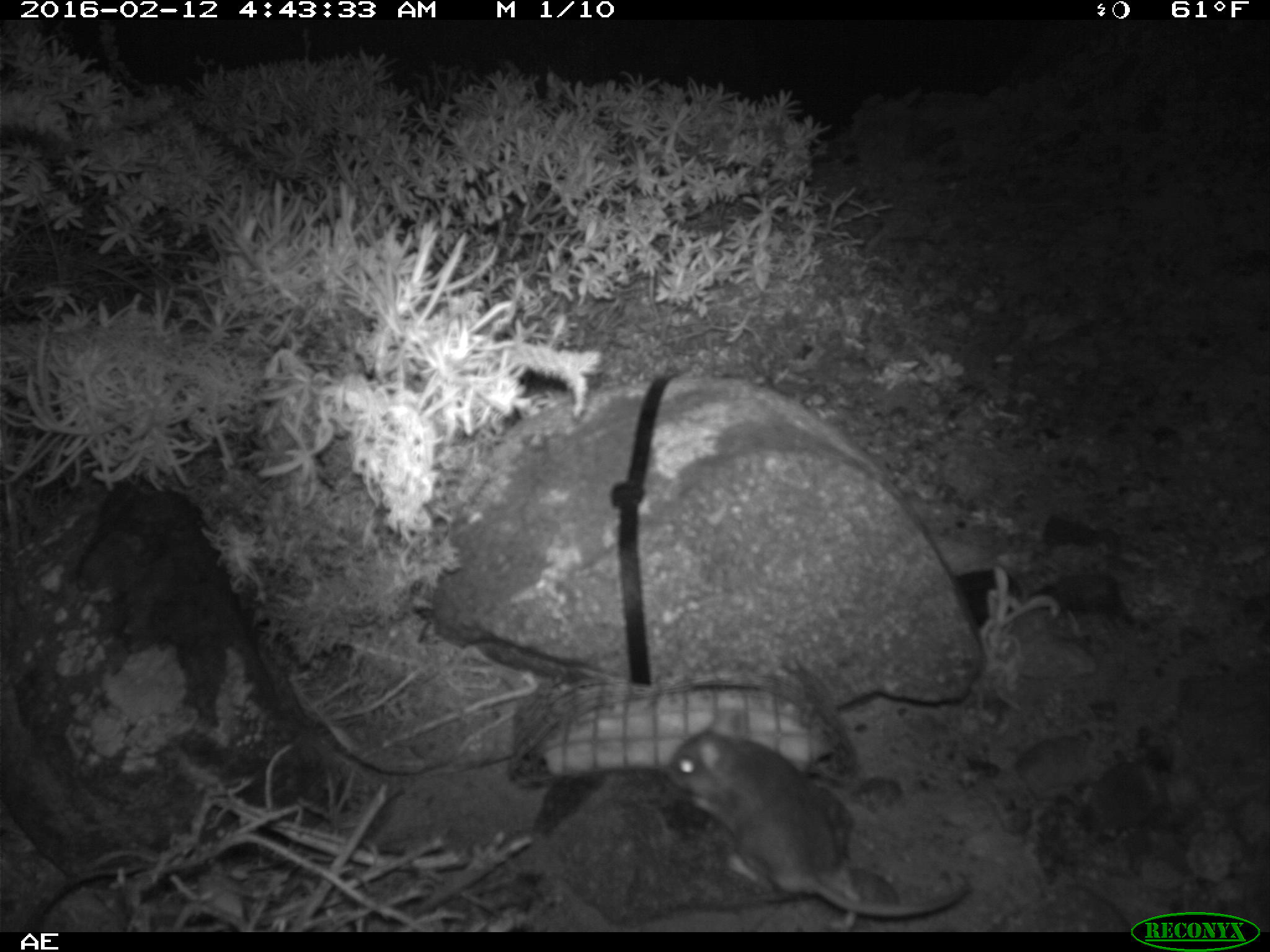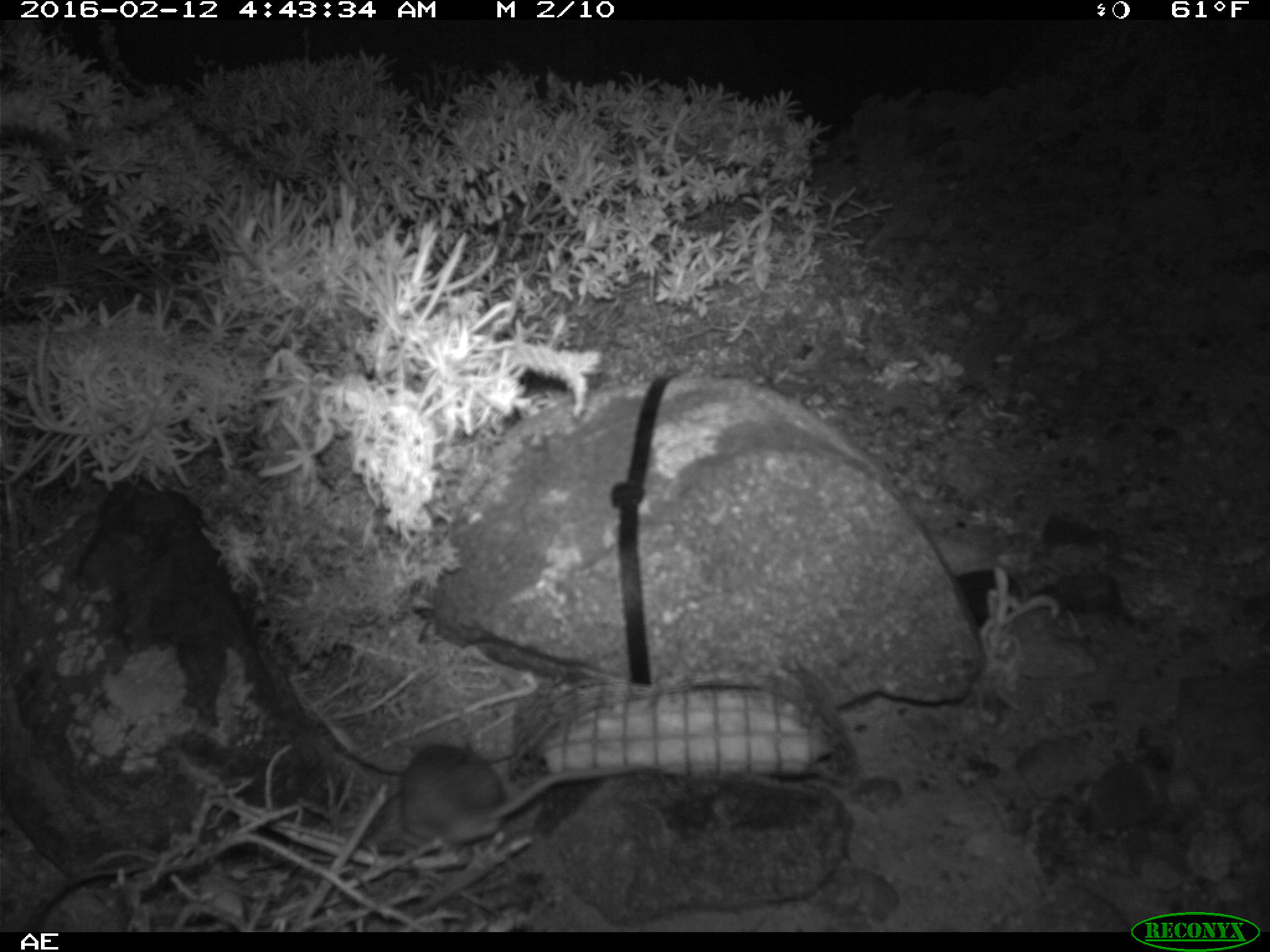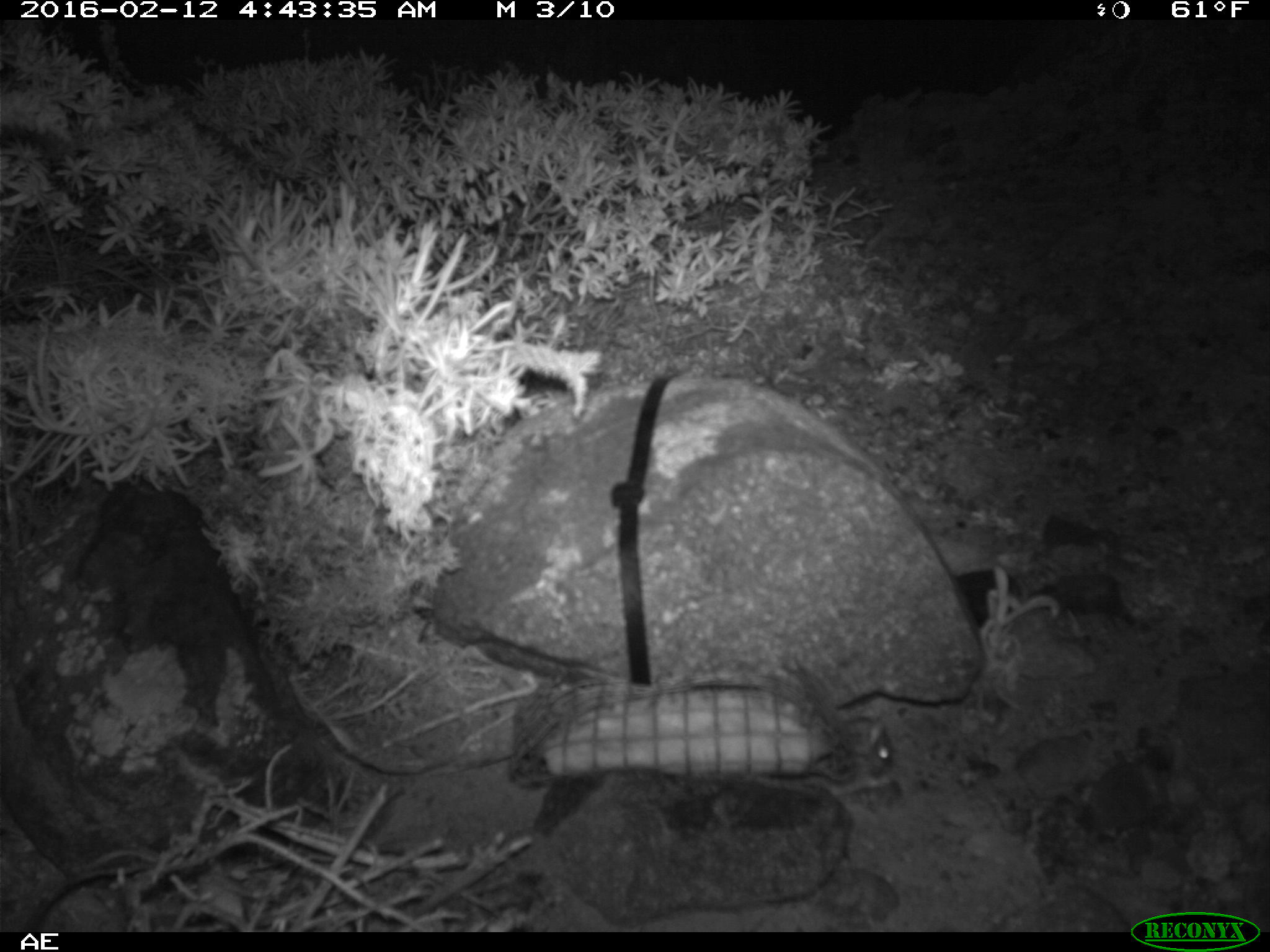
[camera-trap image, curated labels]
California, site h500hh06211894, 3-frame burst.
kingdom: Animalia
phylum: Chordata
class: Mammalia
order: Rodentia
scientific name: Rodentia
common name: rodent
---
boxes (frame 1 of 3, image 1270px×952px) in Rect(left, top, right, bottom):
rodent: Rect(661, 705, 972, 932)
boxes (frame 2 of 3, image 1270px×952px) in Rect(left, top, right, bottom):
rodent: Rect(394, 743, 649, 852)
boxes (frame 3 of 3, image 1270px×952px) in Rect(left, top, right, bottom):
rodent: Rect(841, 715, 890, 780)